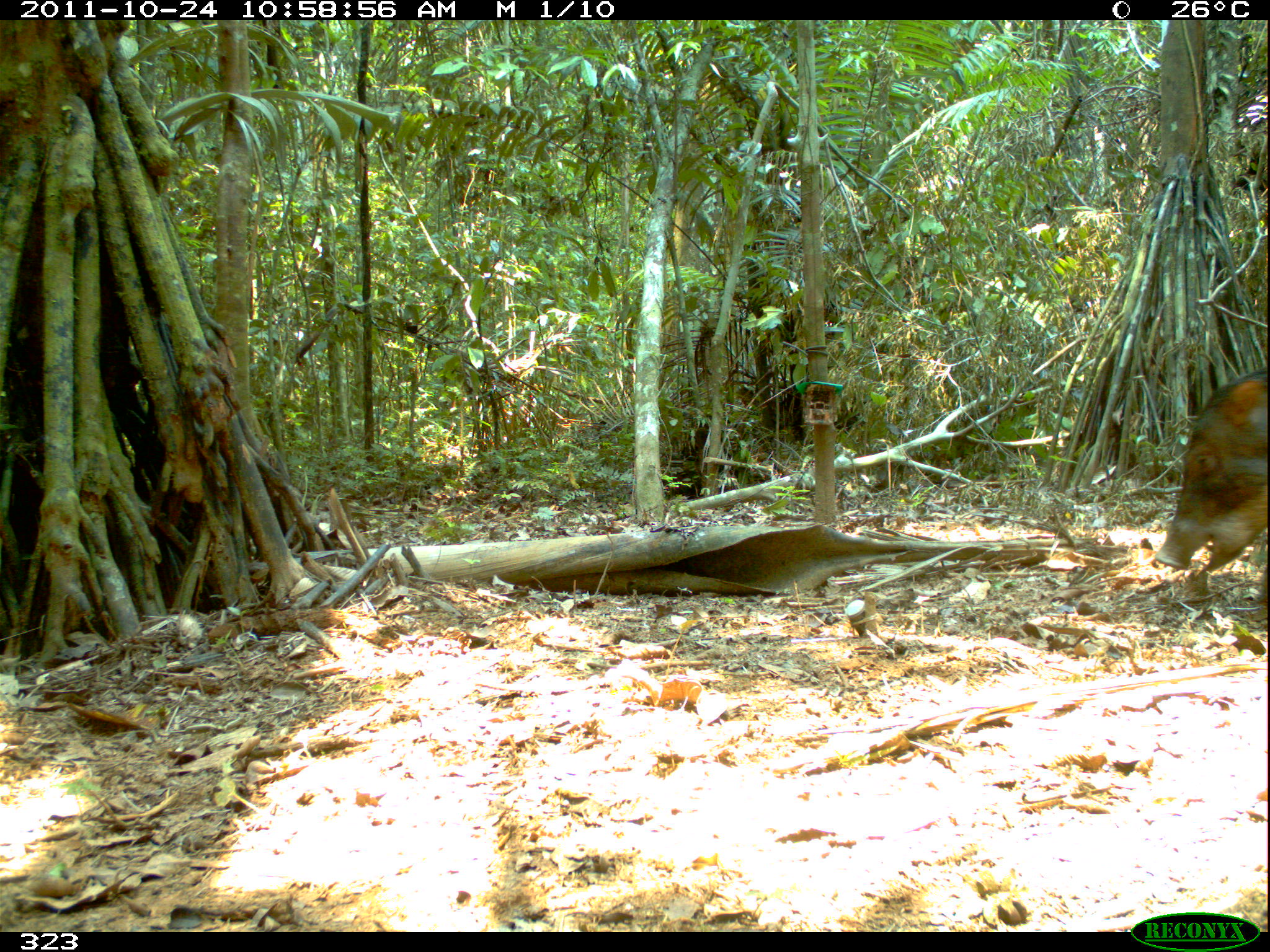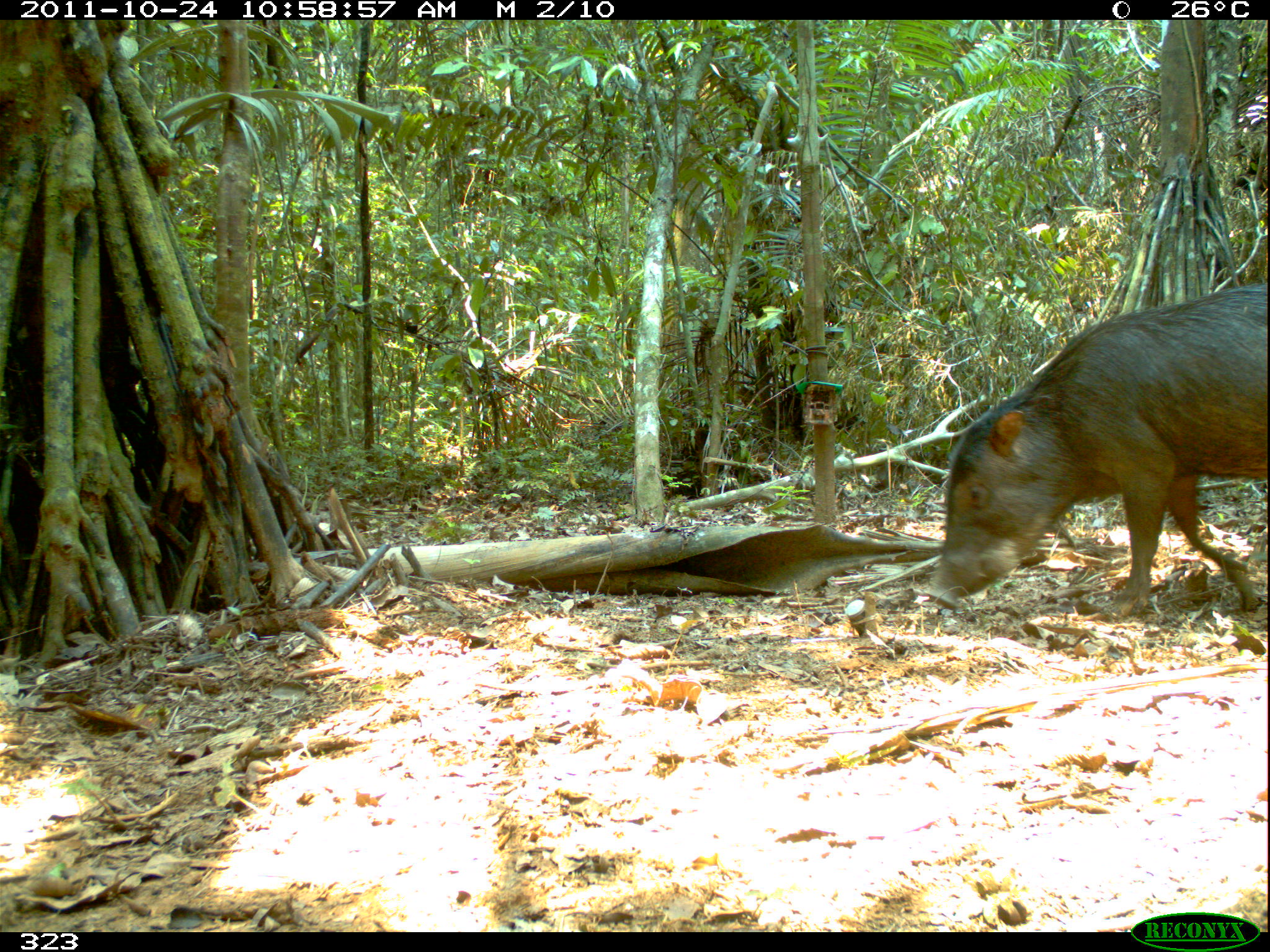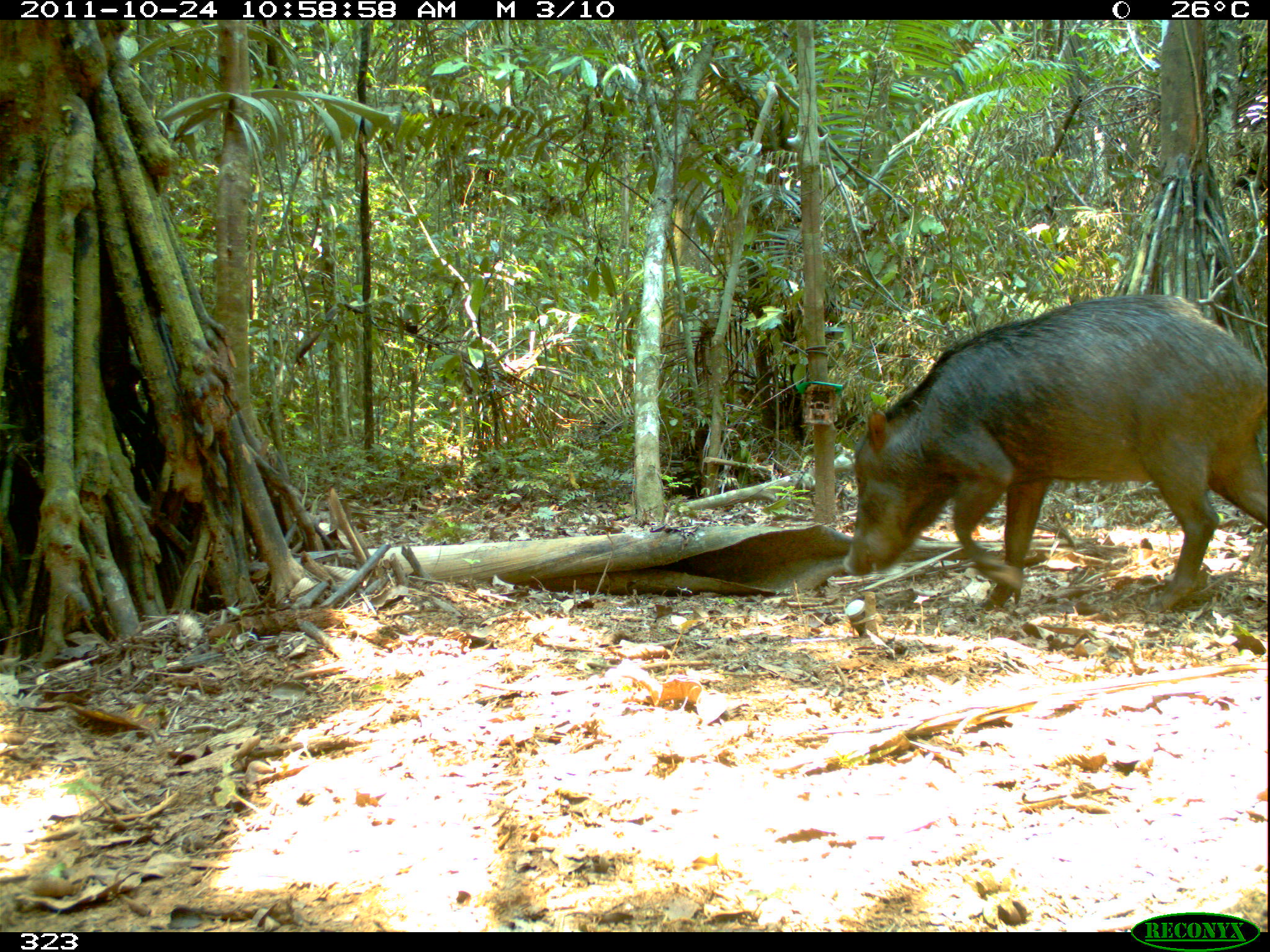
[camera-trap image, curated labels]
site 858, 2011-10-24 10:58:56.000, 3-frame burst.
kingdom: Animalia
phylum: Chordata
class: Mammalia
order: Artiodactyla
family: Tayassuidae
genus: Tayassu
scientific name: Tayassu pecari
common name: white-lipped peccary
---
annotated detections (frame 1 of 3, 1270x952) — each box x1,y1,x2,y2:
tayassu pecari: 1153,367,1270,603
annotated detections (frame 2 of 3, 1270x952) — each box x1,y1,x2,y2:
tayassu pecari: 926,278,1270,621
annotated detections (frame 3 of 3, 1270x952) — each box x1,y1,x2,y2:
tayassu pecari: 840,291,1267,612